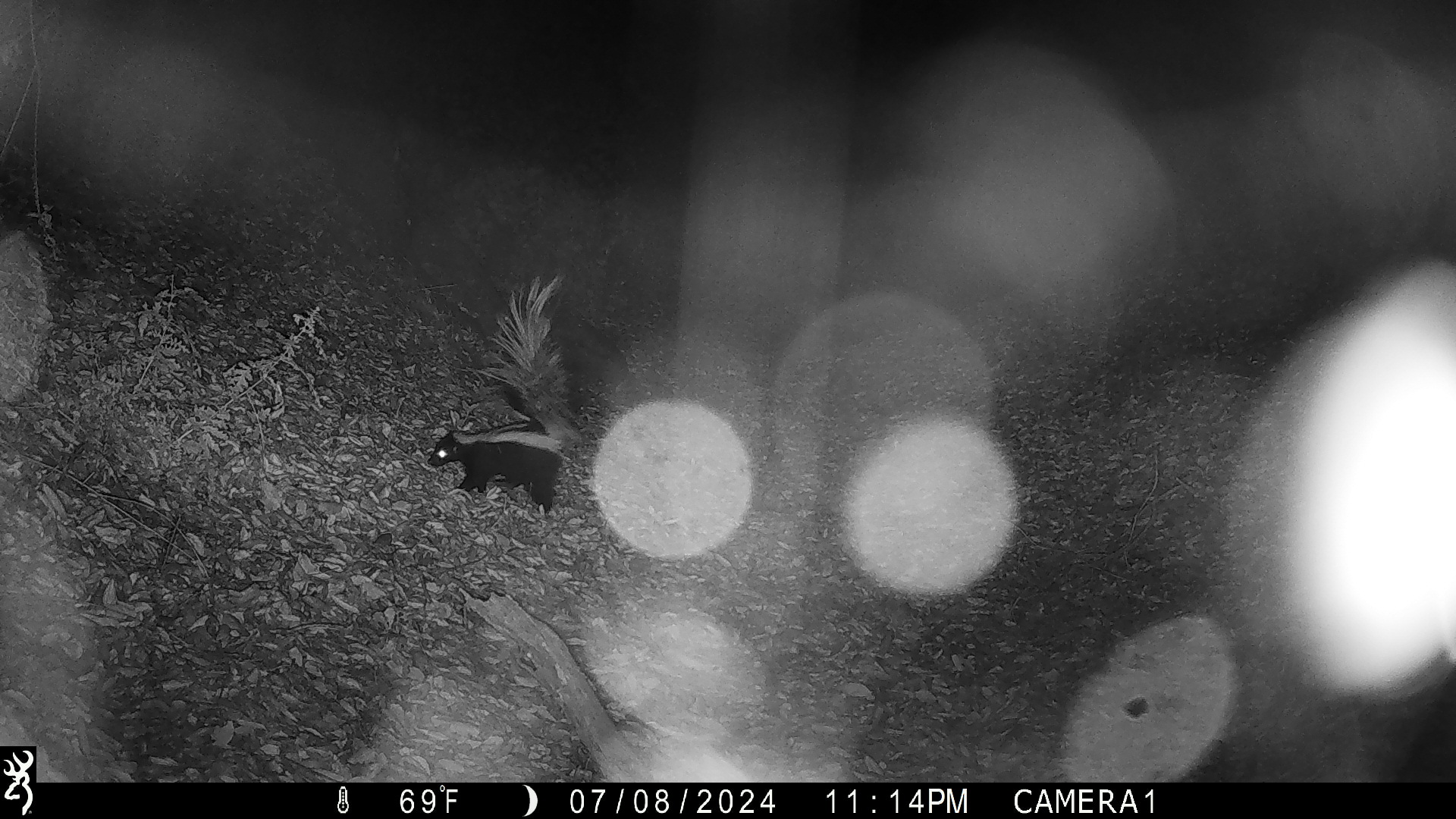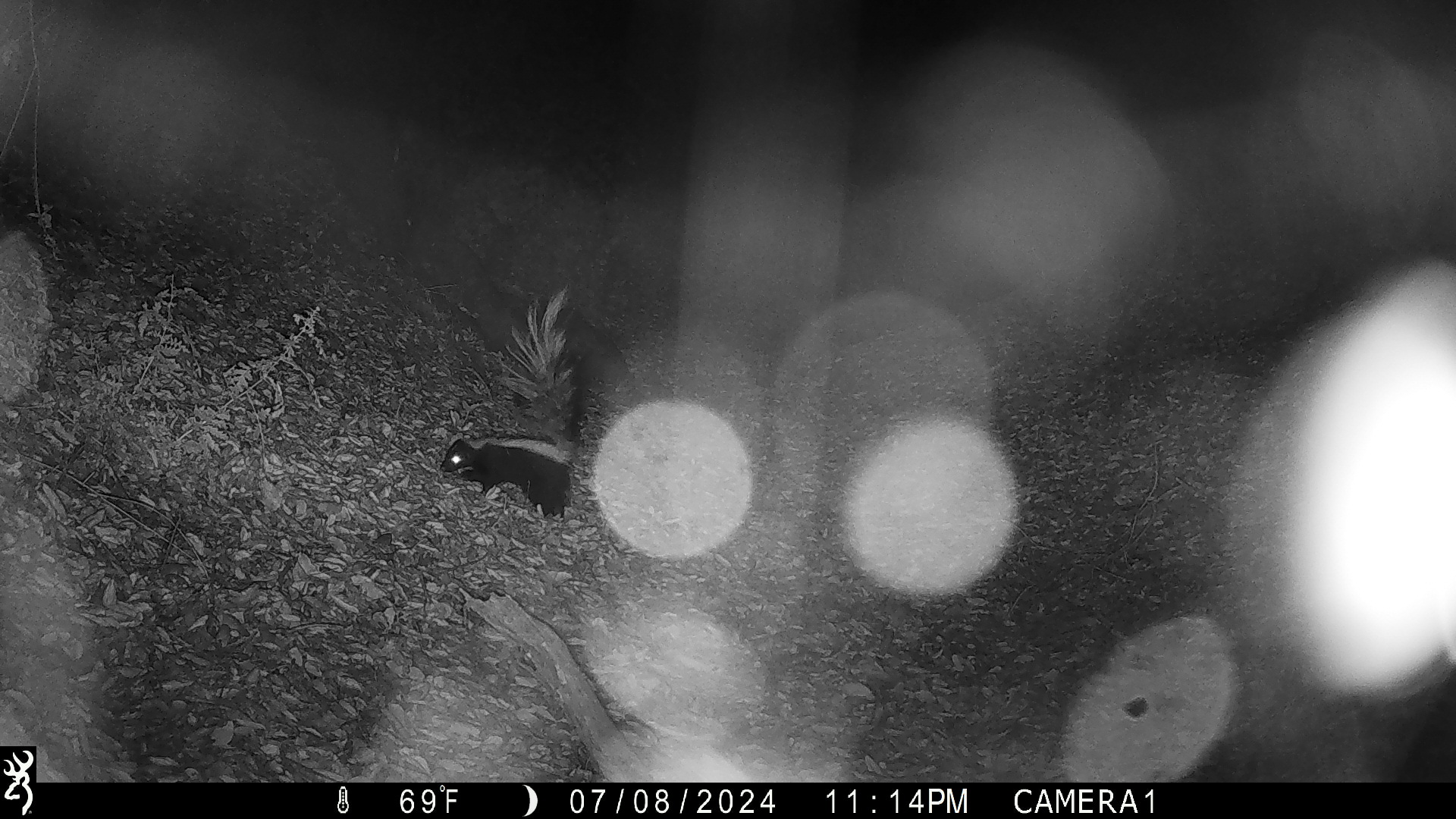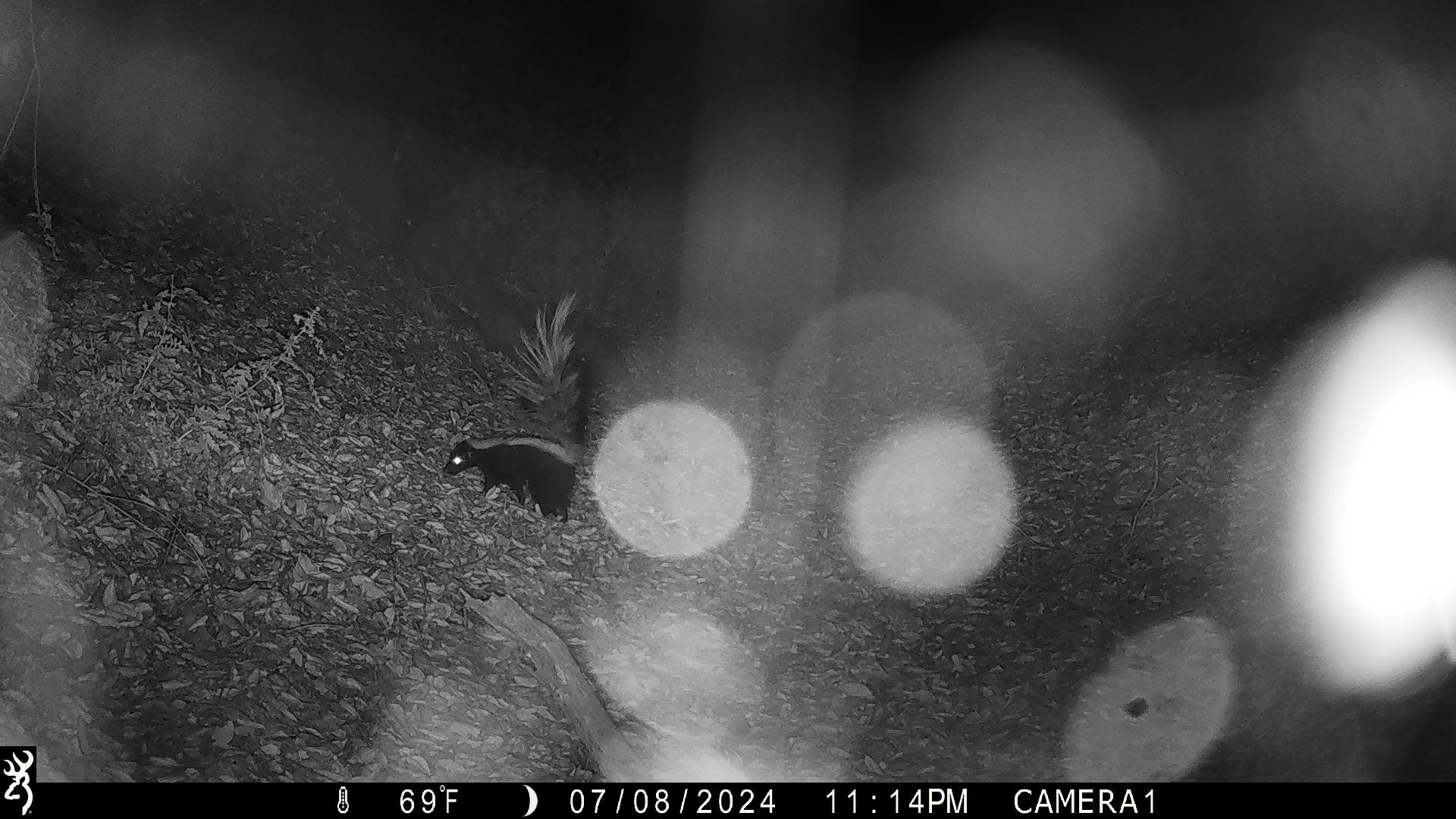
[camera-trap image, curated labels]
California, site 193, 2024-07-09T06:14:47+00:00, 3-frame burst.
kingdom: Animalia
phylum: Chordata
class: Mammalia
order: Carnivora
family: Mephitidae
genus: Mephitis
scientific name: Mephitis mephitis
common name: striped skunk